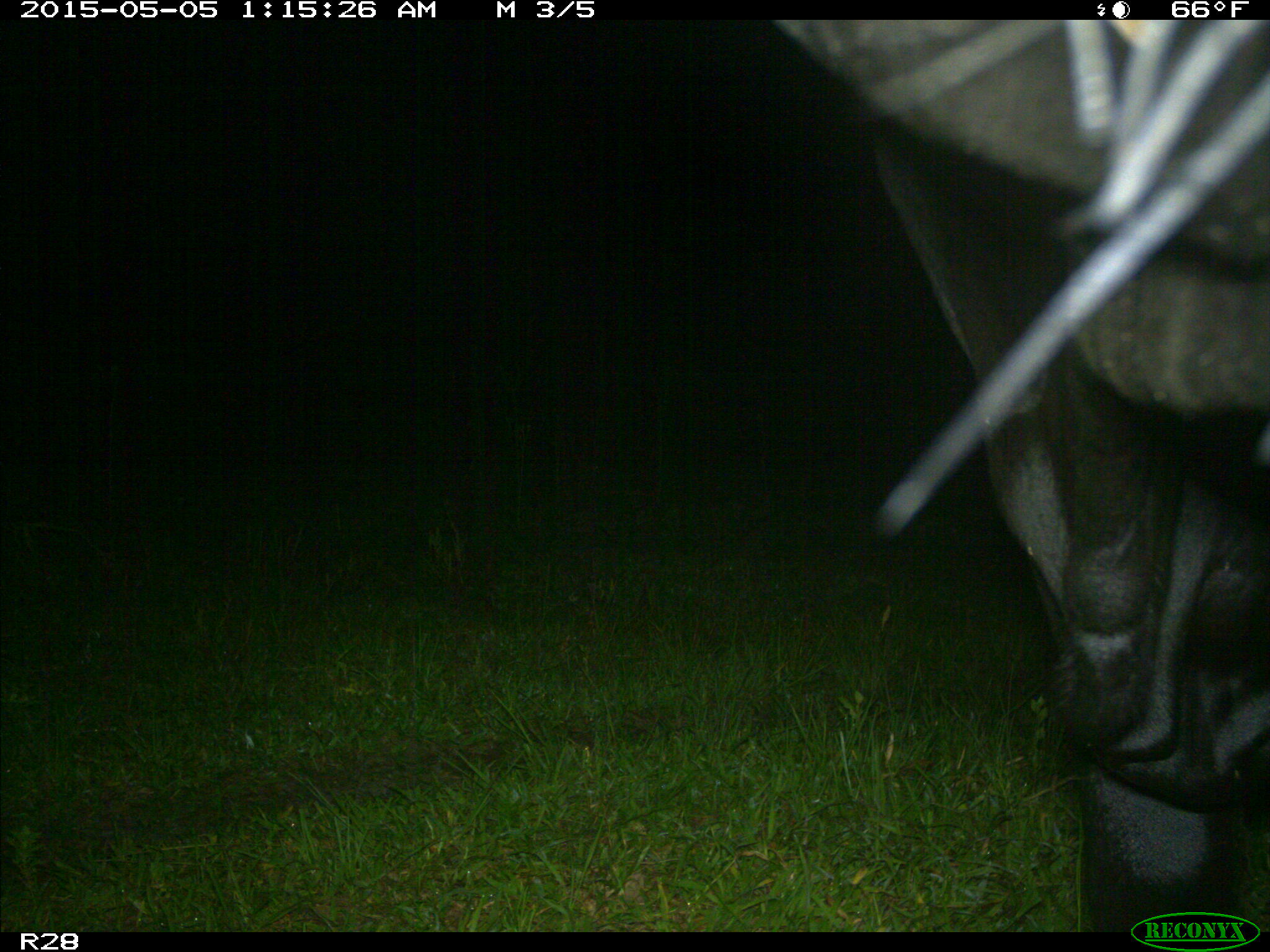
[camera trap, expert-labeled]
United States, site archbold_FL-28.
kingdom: Animalia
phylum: Chordata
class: Mammalia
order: Artiodactyla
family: Bovidae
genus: Bos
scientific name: Bos taurus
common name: domestic cow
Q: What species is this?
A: Bos taurus (domestic cow).